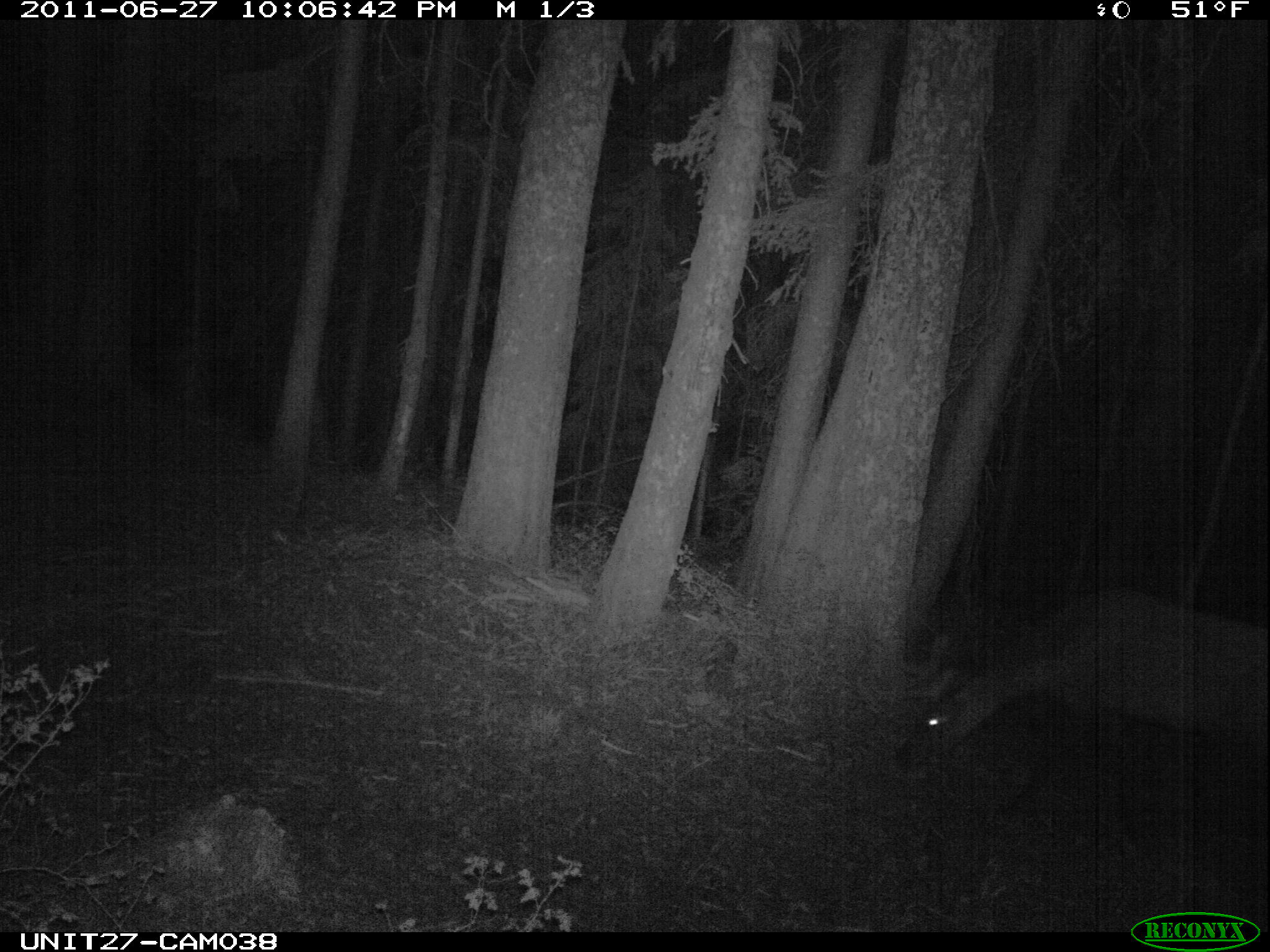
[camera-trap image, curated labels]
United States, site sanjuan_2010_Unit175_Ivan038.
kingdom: Animalia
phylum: Chordata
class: Mammalia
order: Artiodactyla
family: Cervidae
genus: Cervus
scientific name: Cervus elaphus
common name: red deer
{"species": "Cervus elaphus (red deer)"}